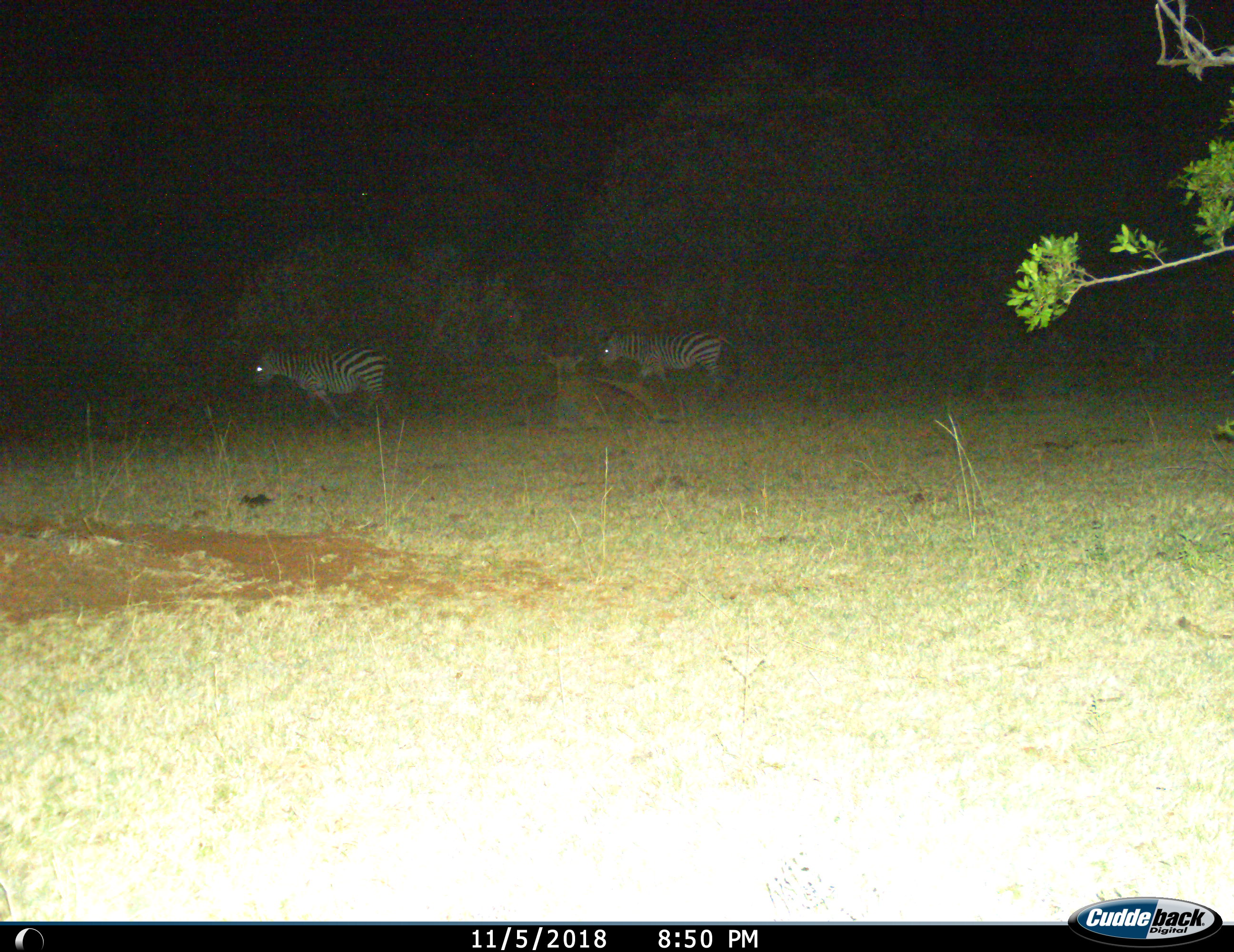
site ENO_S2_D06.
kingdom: Animalia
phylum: Chordata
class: Mammalia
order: Perissodactyla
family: Equidae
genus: Equus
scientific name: Equus quagga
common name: plains zebra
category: zebraplains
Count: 2.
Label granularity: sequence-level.